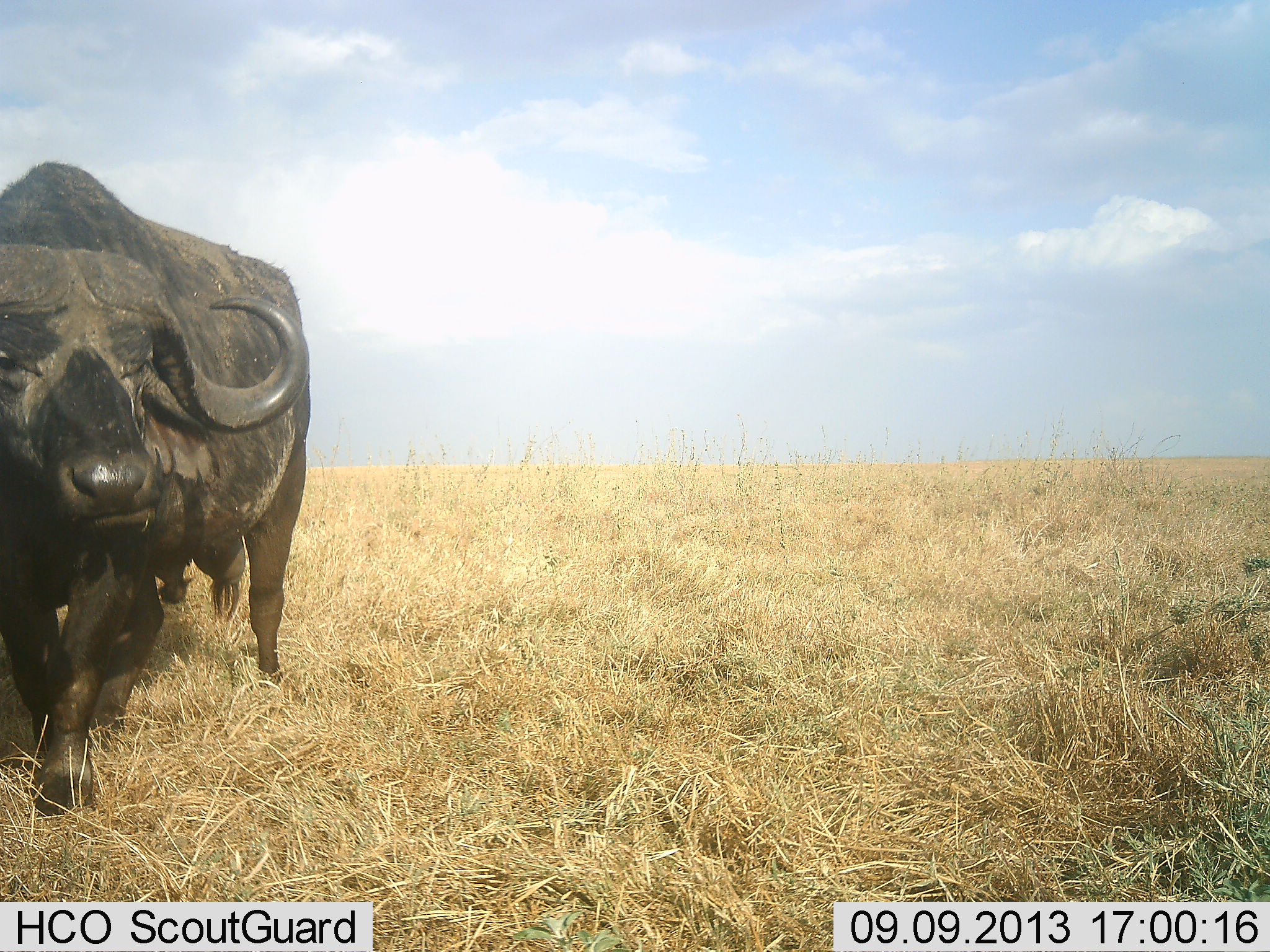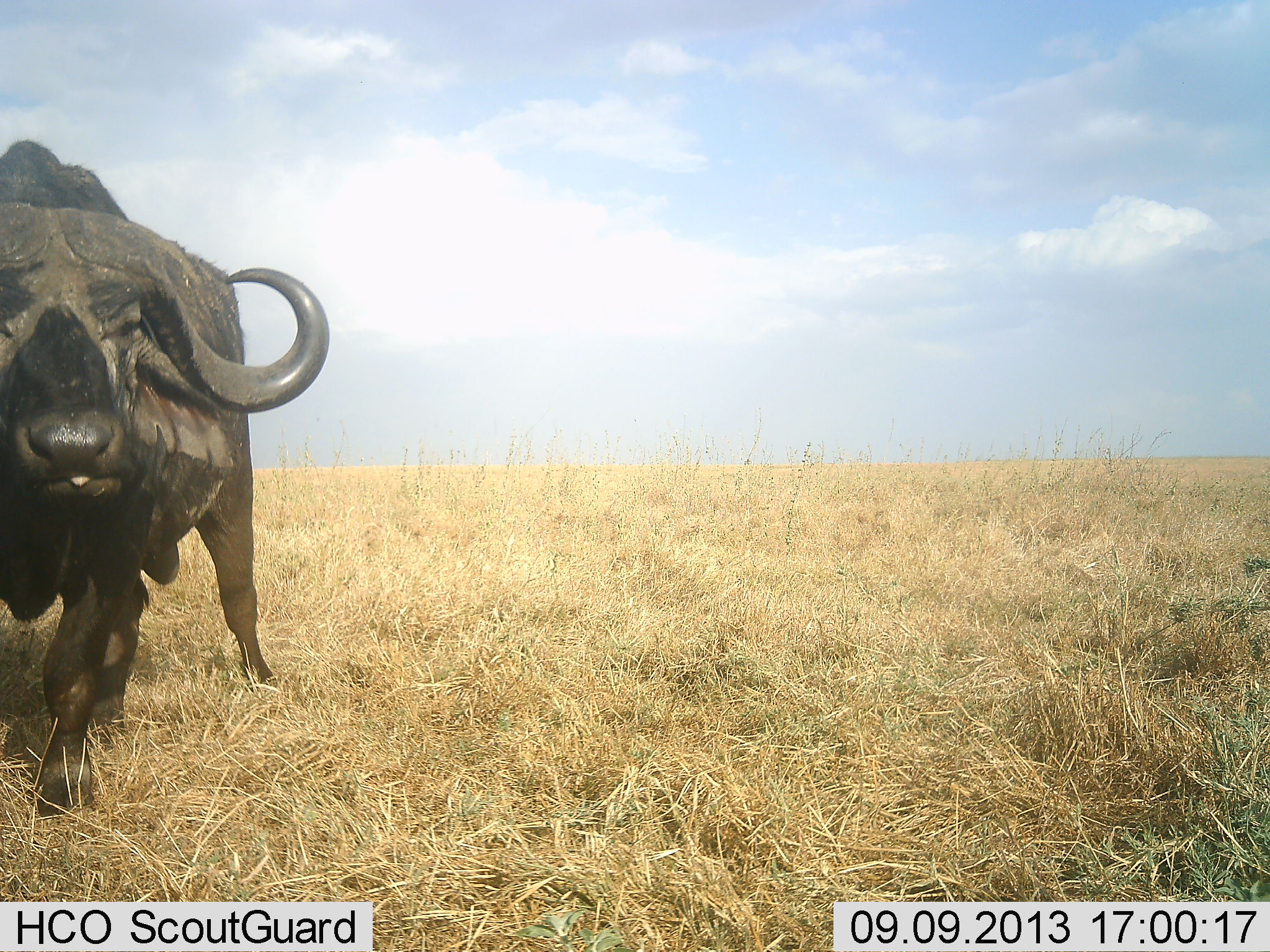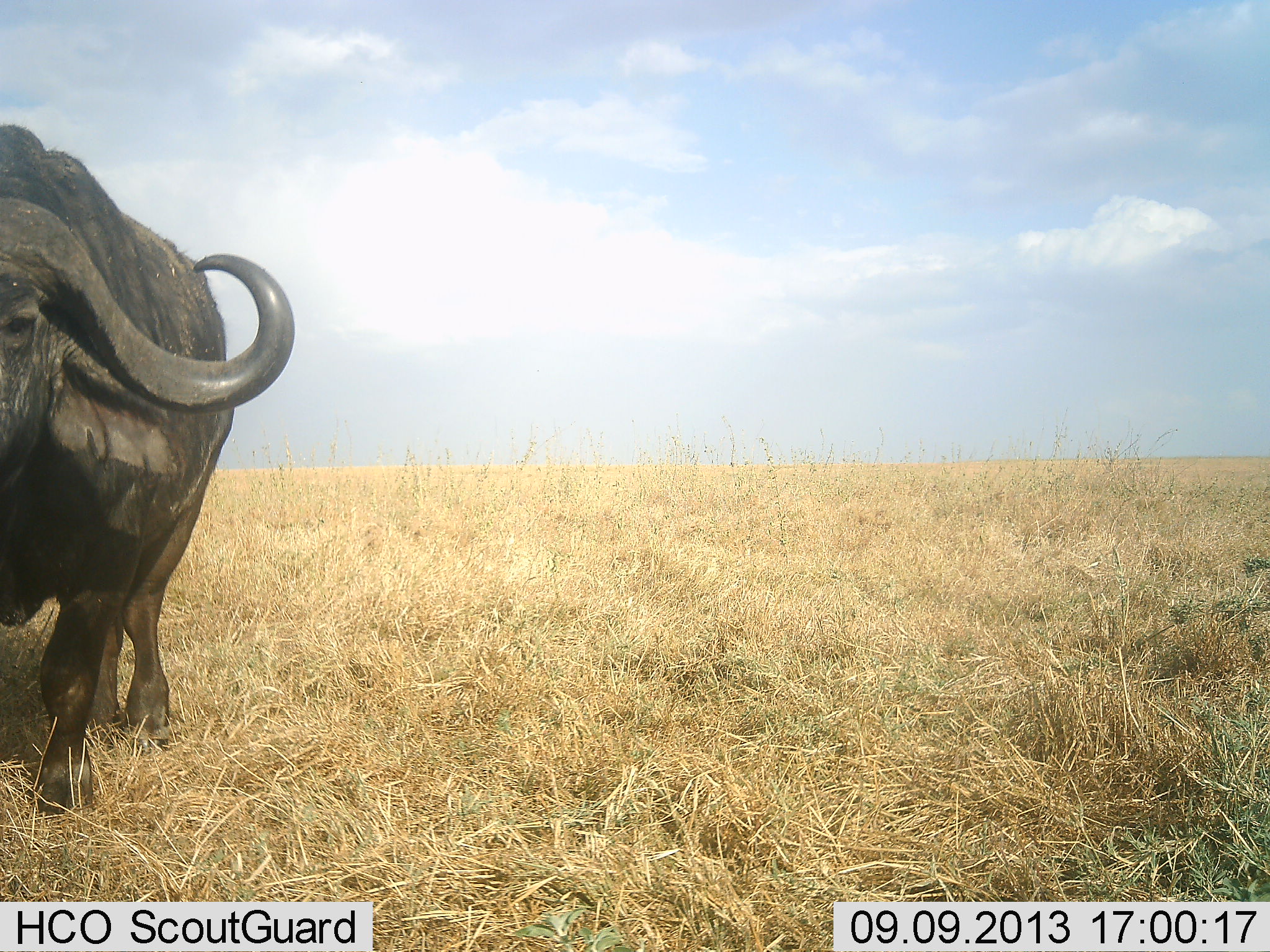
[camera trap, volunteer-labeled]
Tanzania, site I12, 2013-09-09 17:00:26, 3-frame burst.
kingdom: Animalia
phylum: Chordata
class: Mammalia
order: Artiodactyla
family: Bovidae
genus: Syncerus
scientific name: Syncerus caffer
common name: cape buffalo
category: buffalo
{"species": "buffalo (cape buffalo) (Syncerus caffer)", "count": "1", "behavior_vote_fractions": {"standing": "39%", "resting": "0%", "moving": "61%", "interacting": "0%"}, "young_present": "0%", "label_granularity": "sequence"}